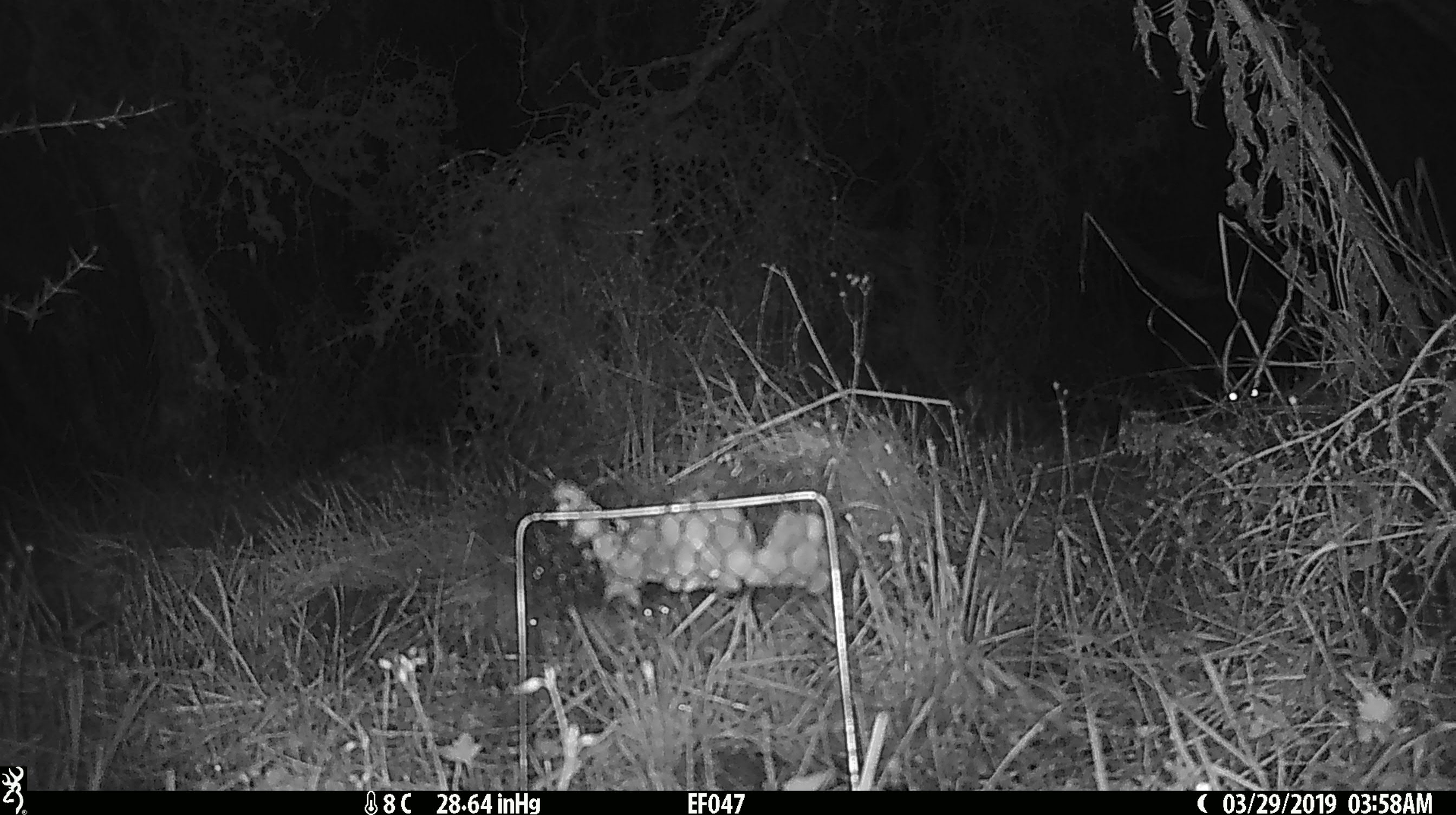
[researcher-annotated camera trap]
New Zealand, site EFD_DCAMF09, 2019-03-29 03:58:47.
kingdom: Animalia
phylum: Chordata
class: Mammalia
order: Diprotodontia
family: Phalangeridae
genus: Trichosurus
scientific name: Trichosurus vulpecula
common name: common brushtail possum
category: possum